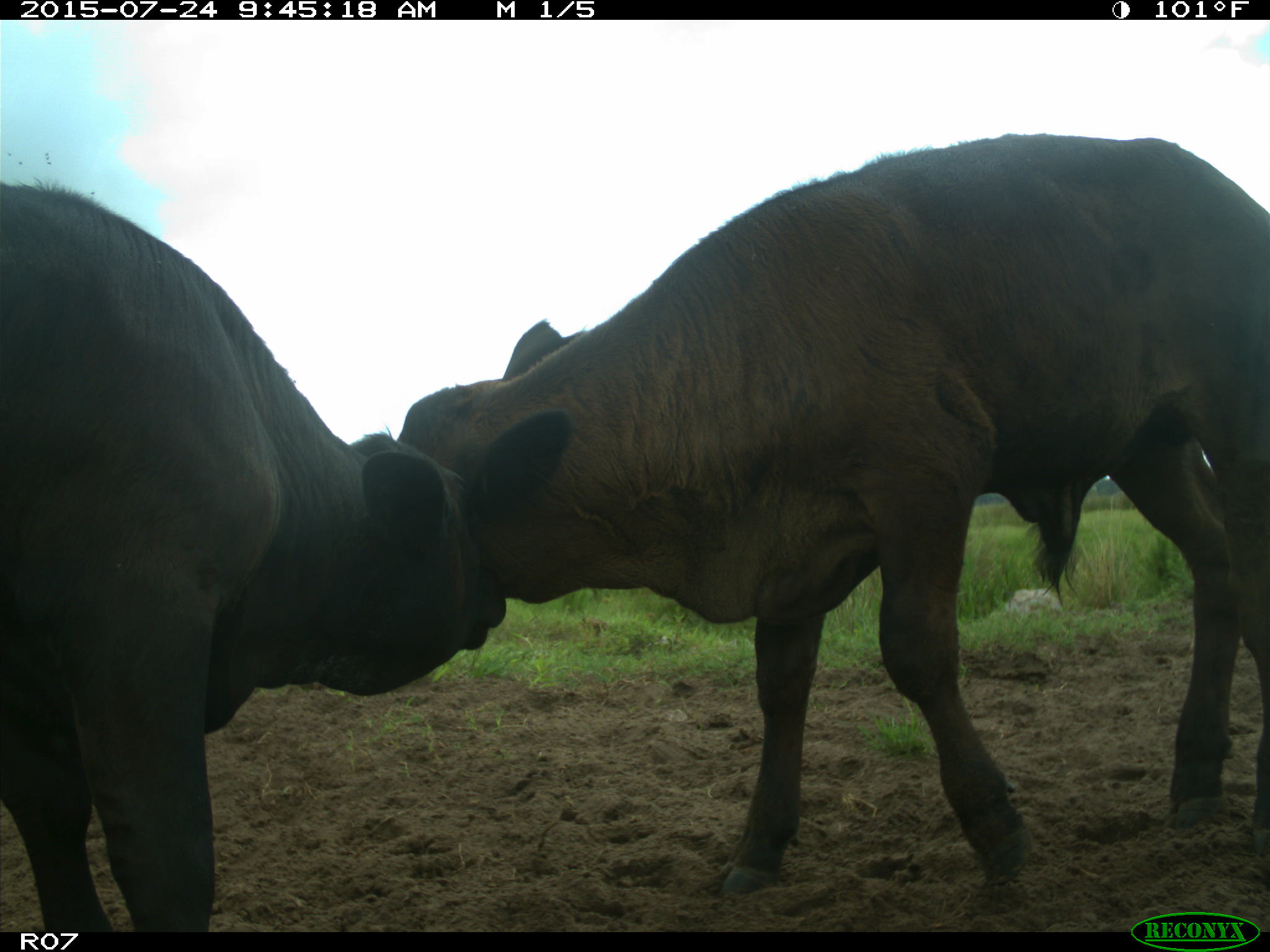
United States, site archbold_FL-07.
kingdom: Animalia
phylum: Chordata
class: Mammalia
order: Artiodactyla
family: Bovidae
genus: Bos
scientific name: Bos taurus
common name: domestic cow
Bos taurus (domestic cow).